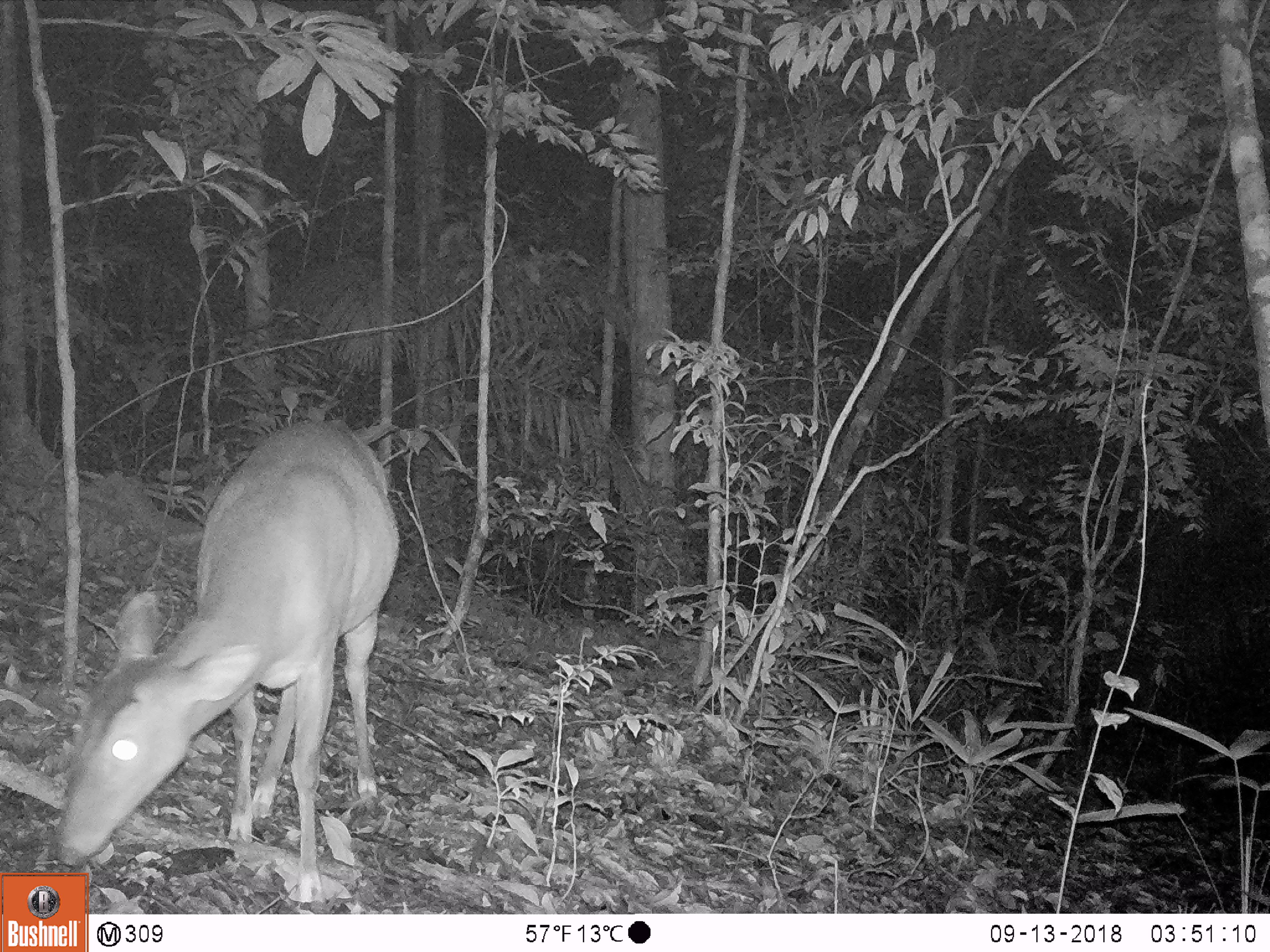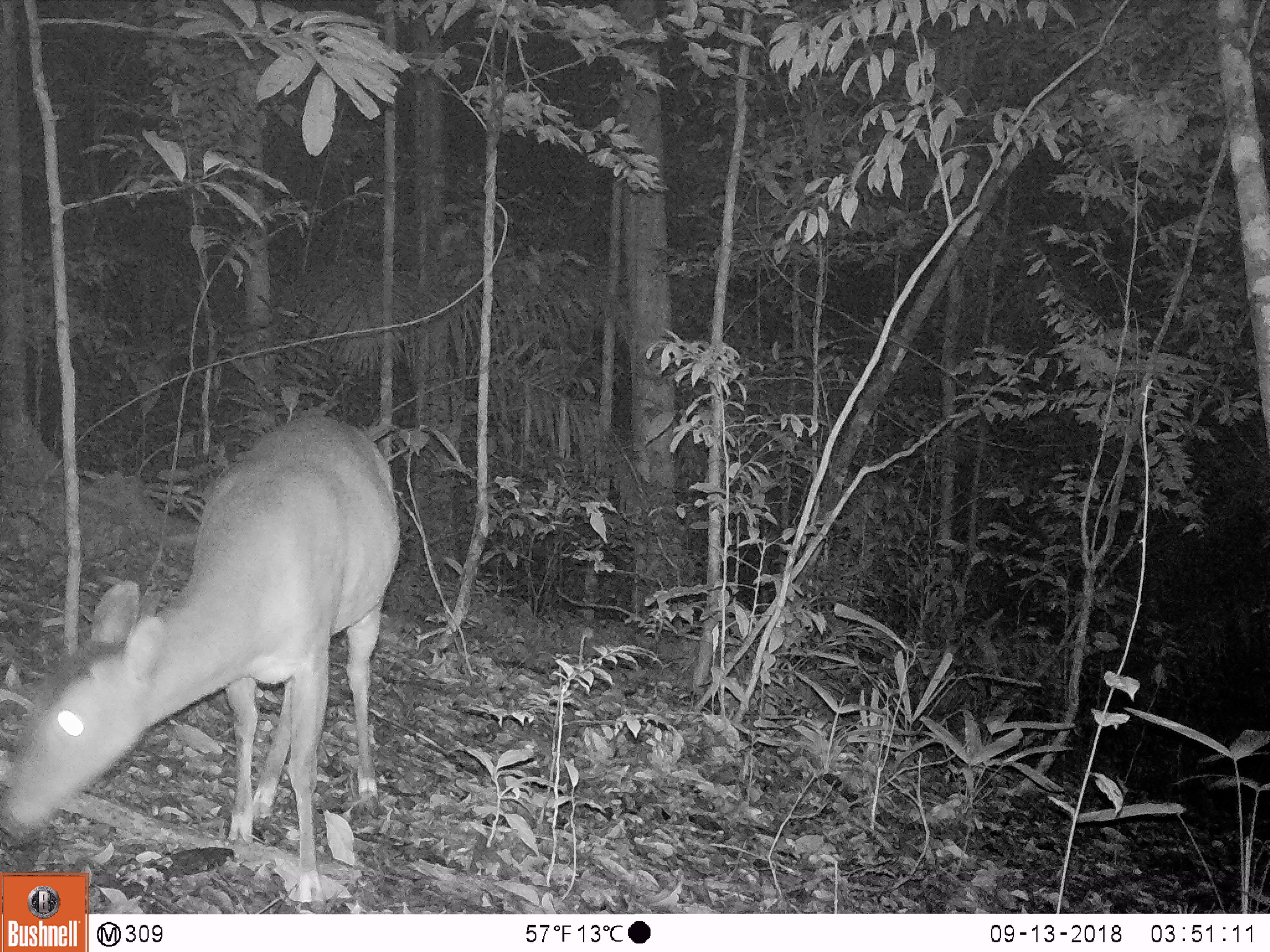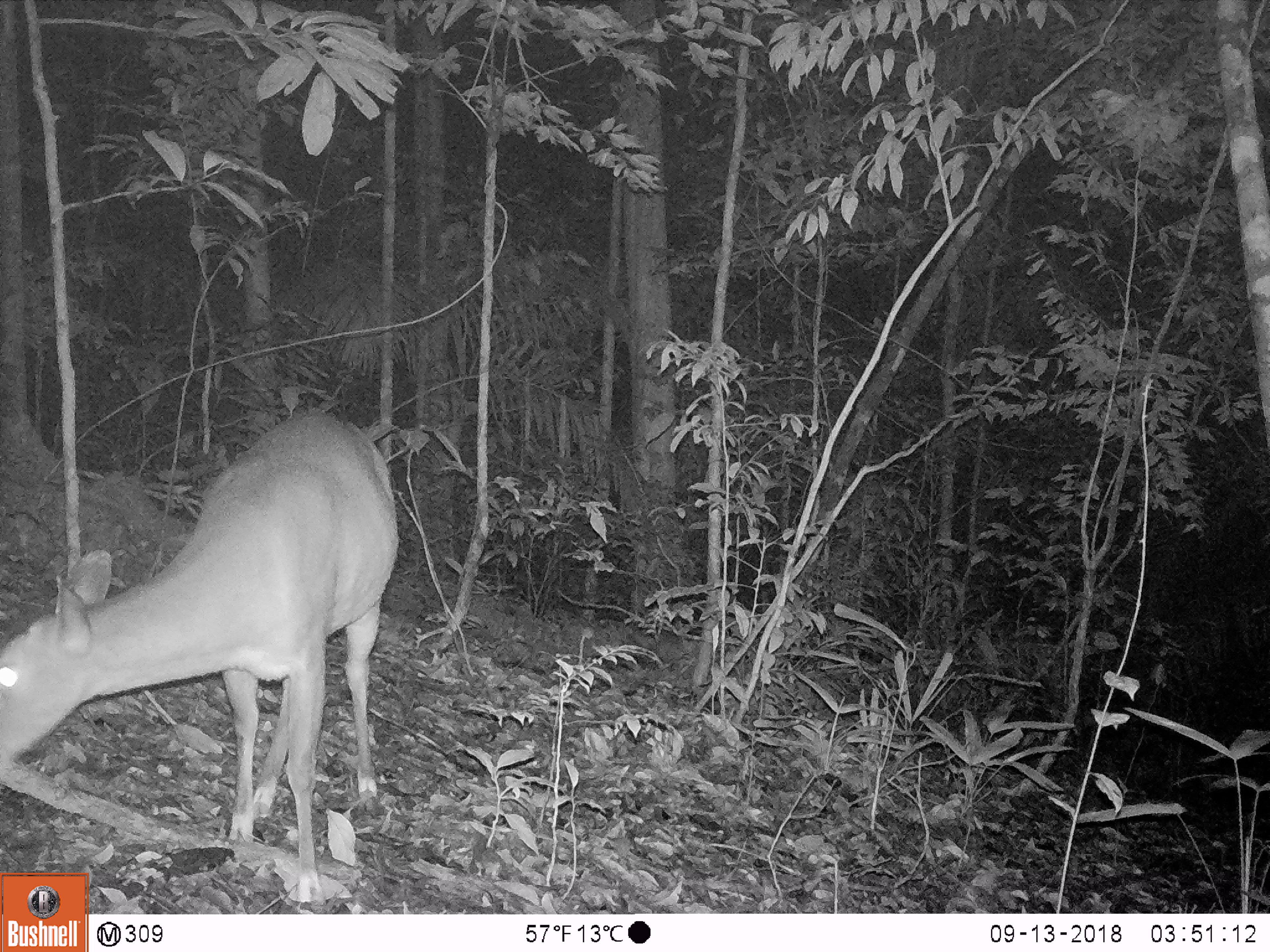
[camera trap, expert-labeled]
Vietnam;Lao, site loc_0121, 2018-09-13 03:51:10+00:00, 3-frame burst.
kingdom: Animalia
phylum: Chordata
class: Mammalia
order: Artiodactyla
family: Cervidae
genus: Muntiacus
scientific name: Muntiacus vuquangensis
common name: large-antlered muntjac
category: large antlered muntjac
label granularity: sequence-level